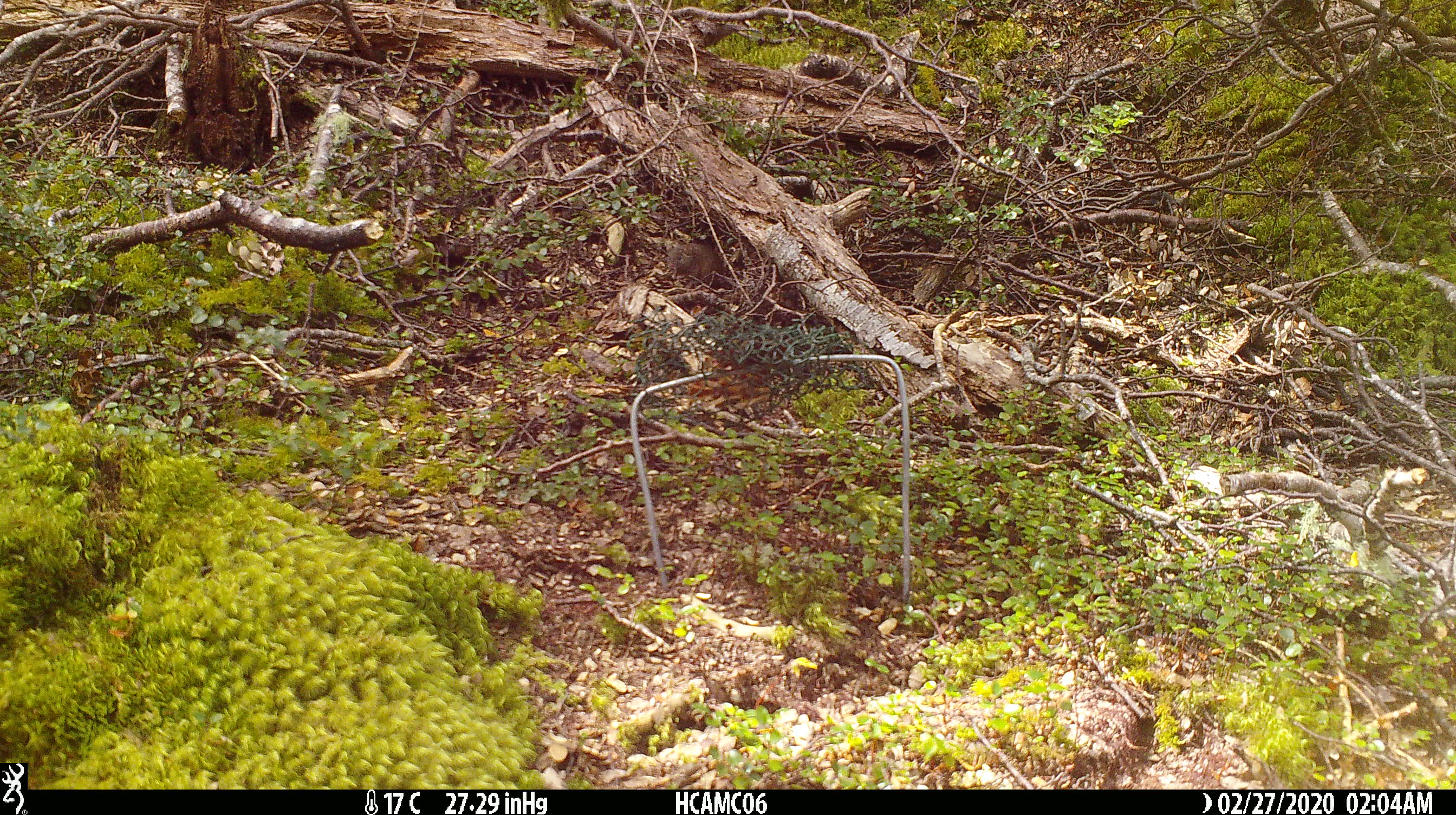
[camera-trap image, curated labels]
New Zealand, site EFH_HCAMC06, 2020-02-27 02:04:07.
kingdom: Animalia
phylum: Chordata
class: Mammalia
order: Rodentia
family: Muridae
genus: Mus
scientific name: Mus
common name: mouse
Mouse (Mus).